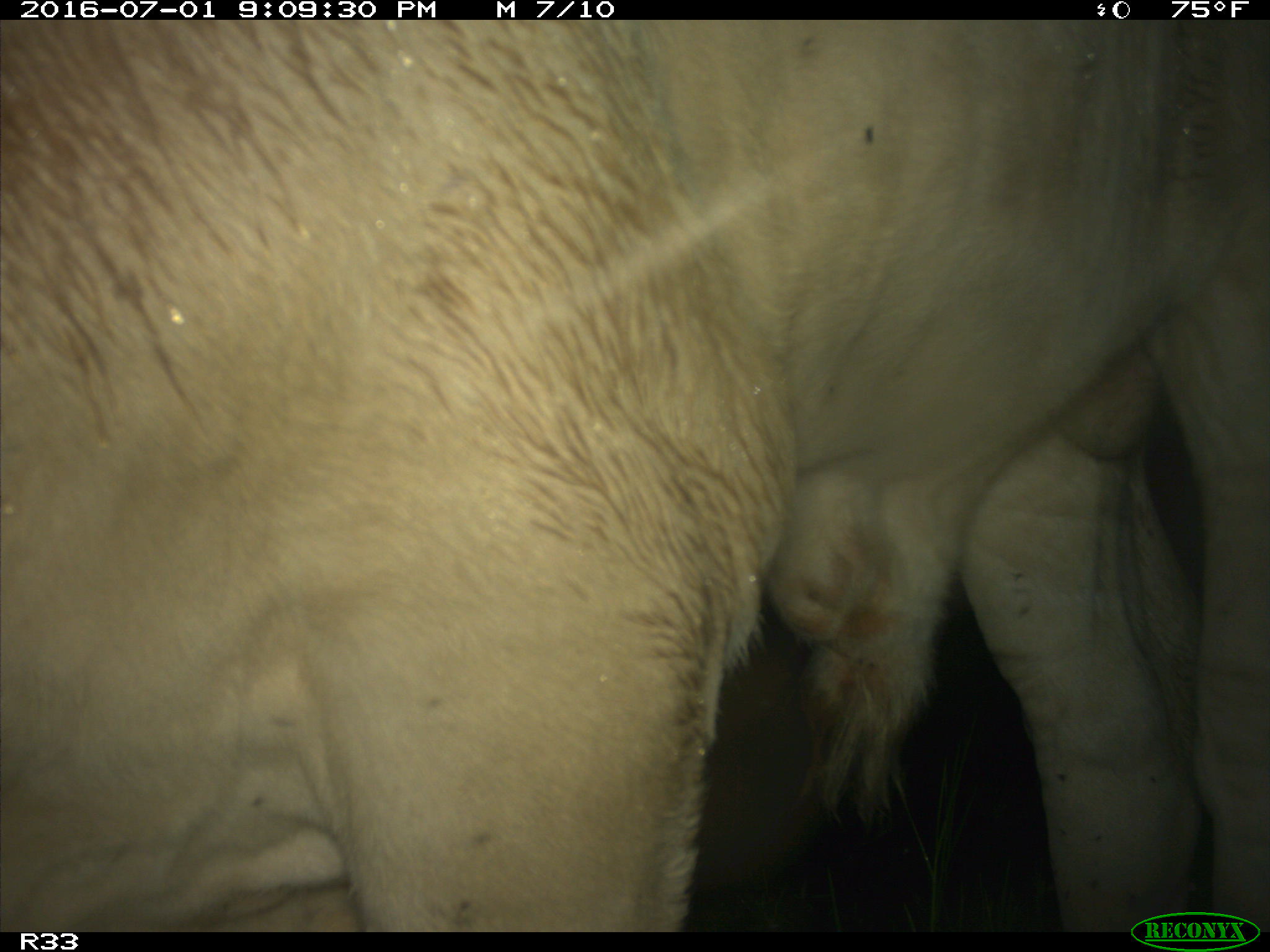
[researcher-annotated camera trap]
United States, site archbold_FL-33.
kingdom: Animalia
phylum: Chordata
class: Mammalia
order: Artiodactyla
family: Bovidae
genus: Bos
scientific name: Bos taurus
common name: domestic cow